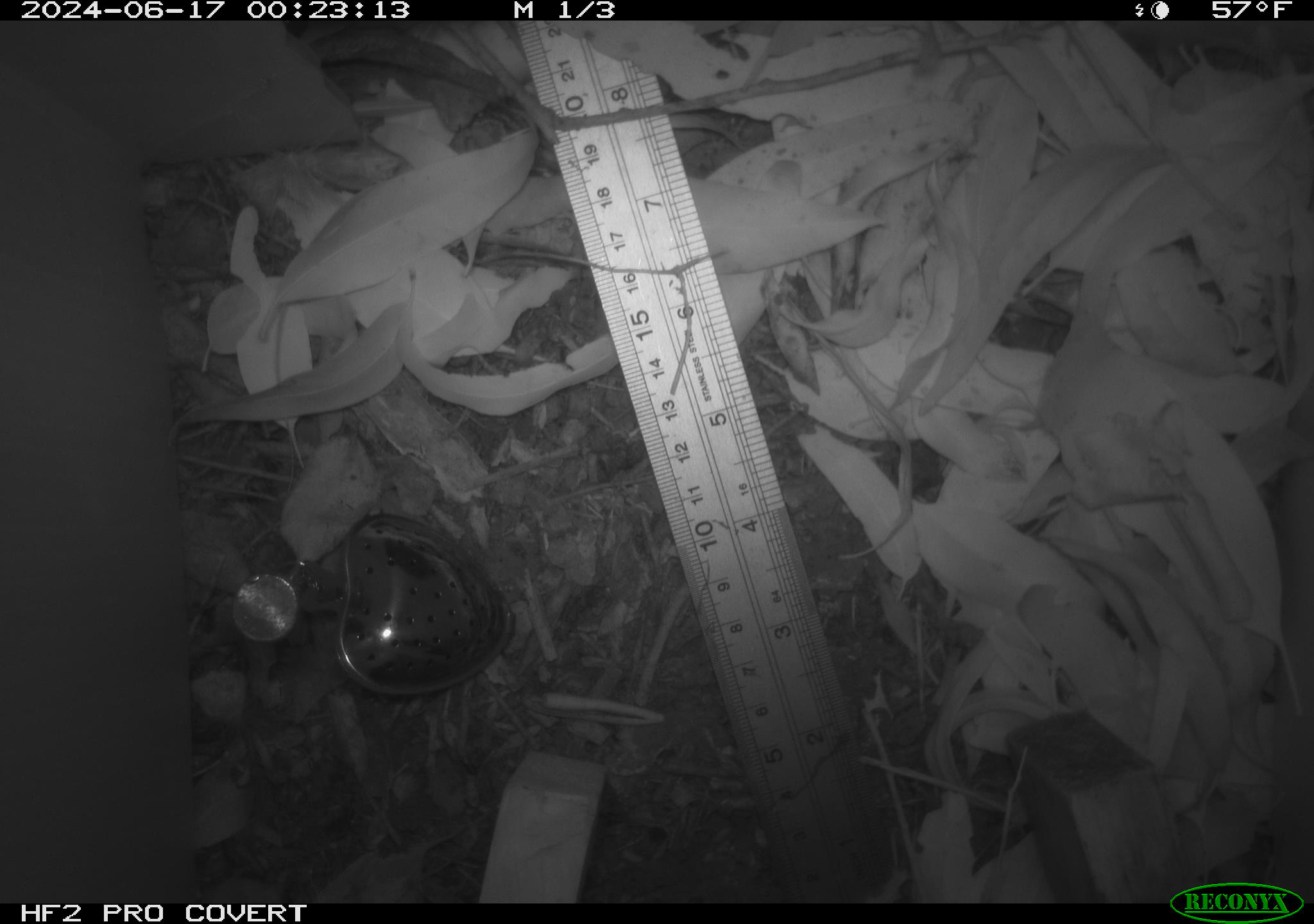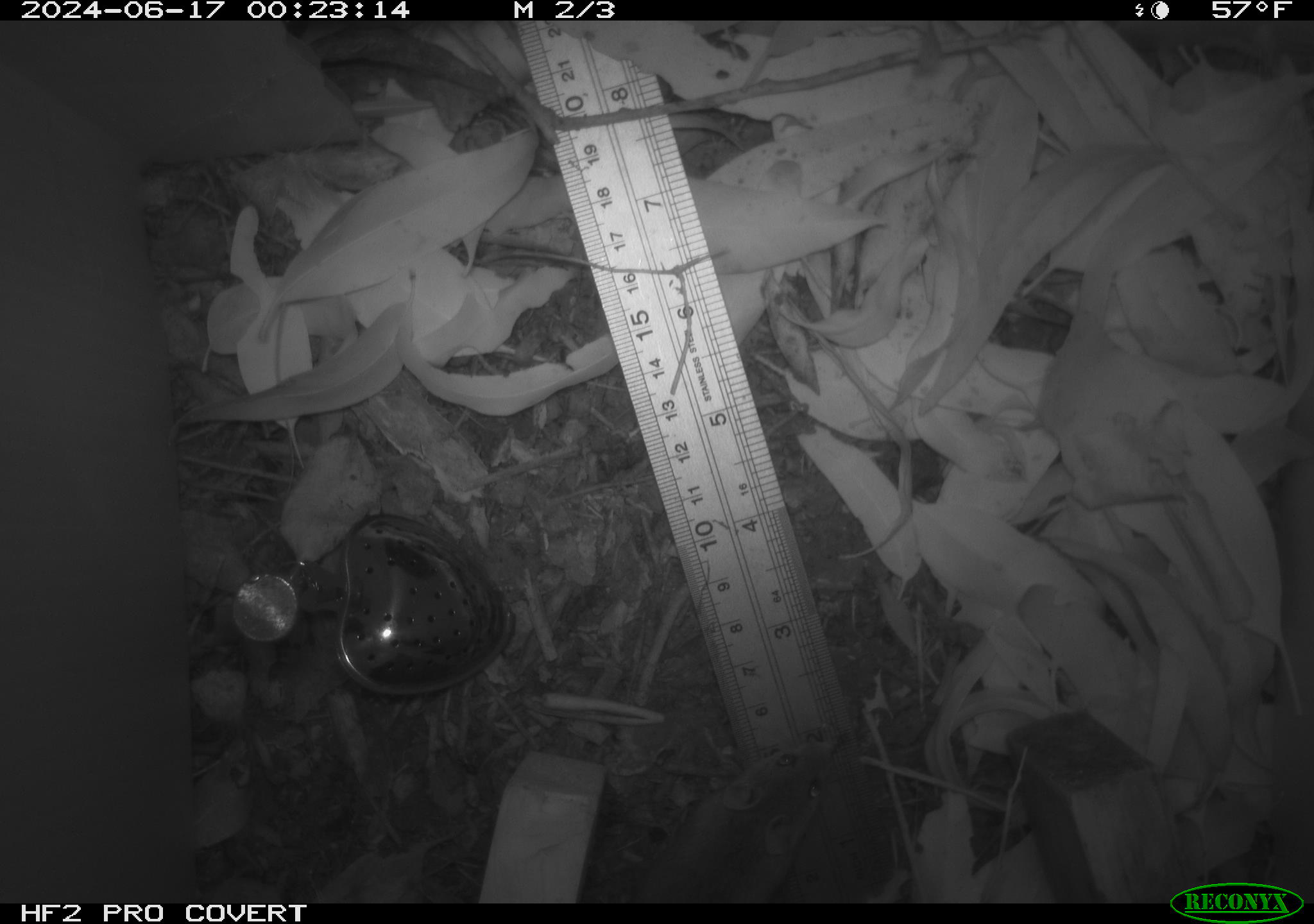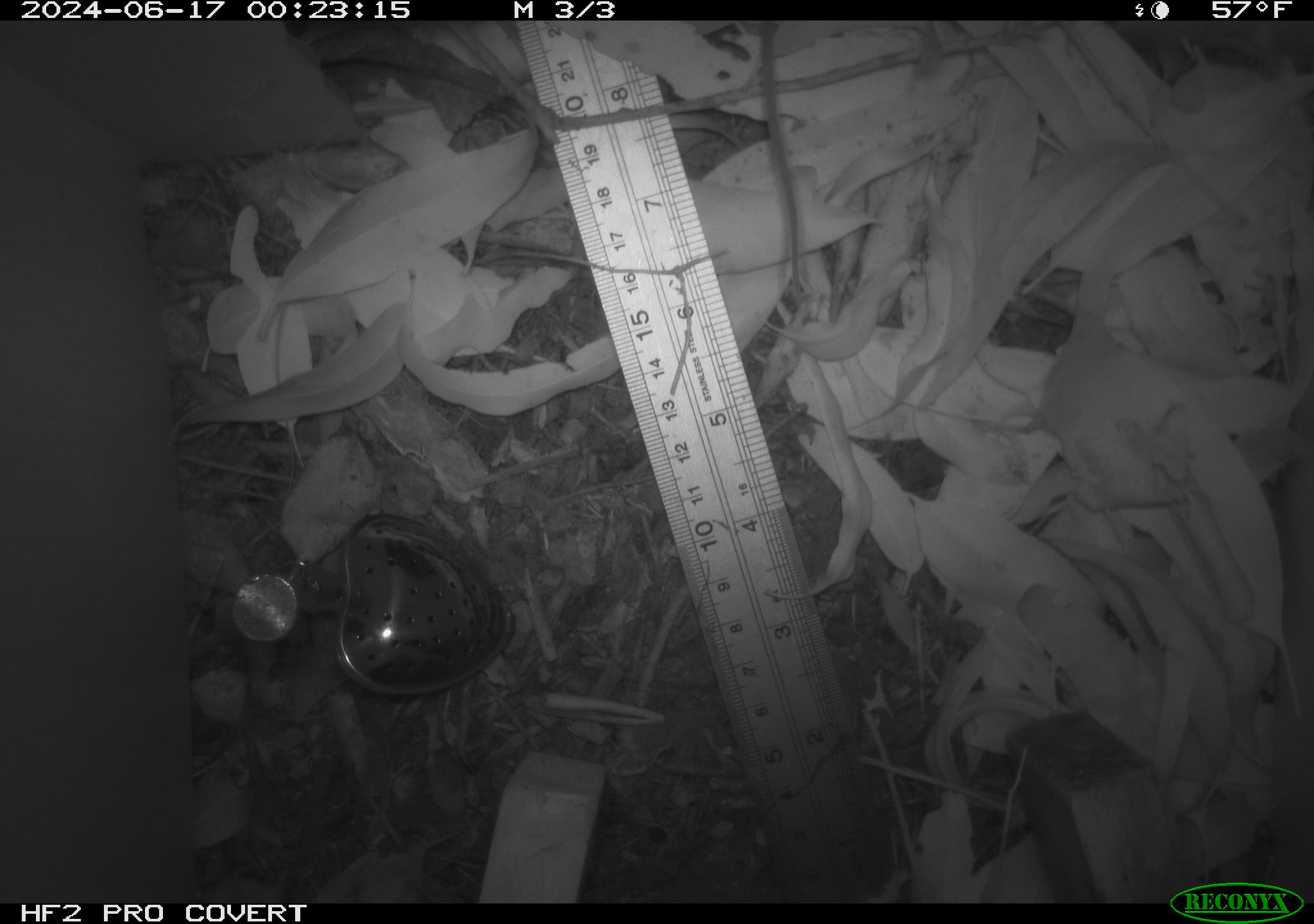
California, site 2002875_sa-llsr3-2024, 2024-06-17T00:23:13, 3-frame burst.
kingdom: Animalia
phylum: Chordata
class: Mammalia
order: Rodentia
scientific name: Rodentia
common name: mouse species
Mouse species (Rodentia).